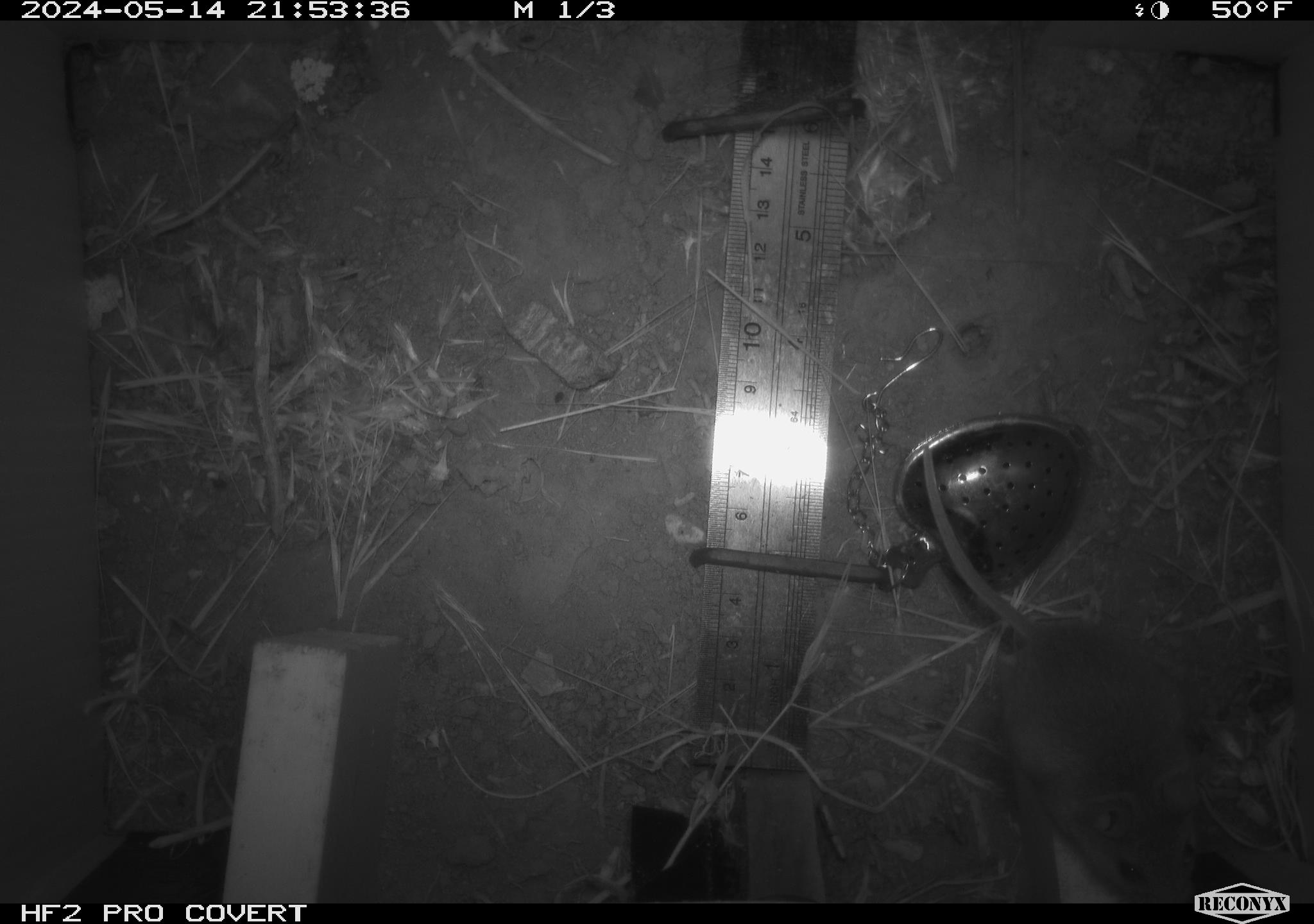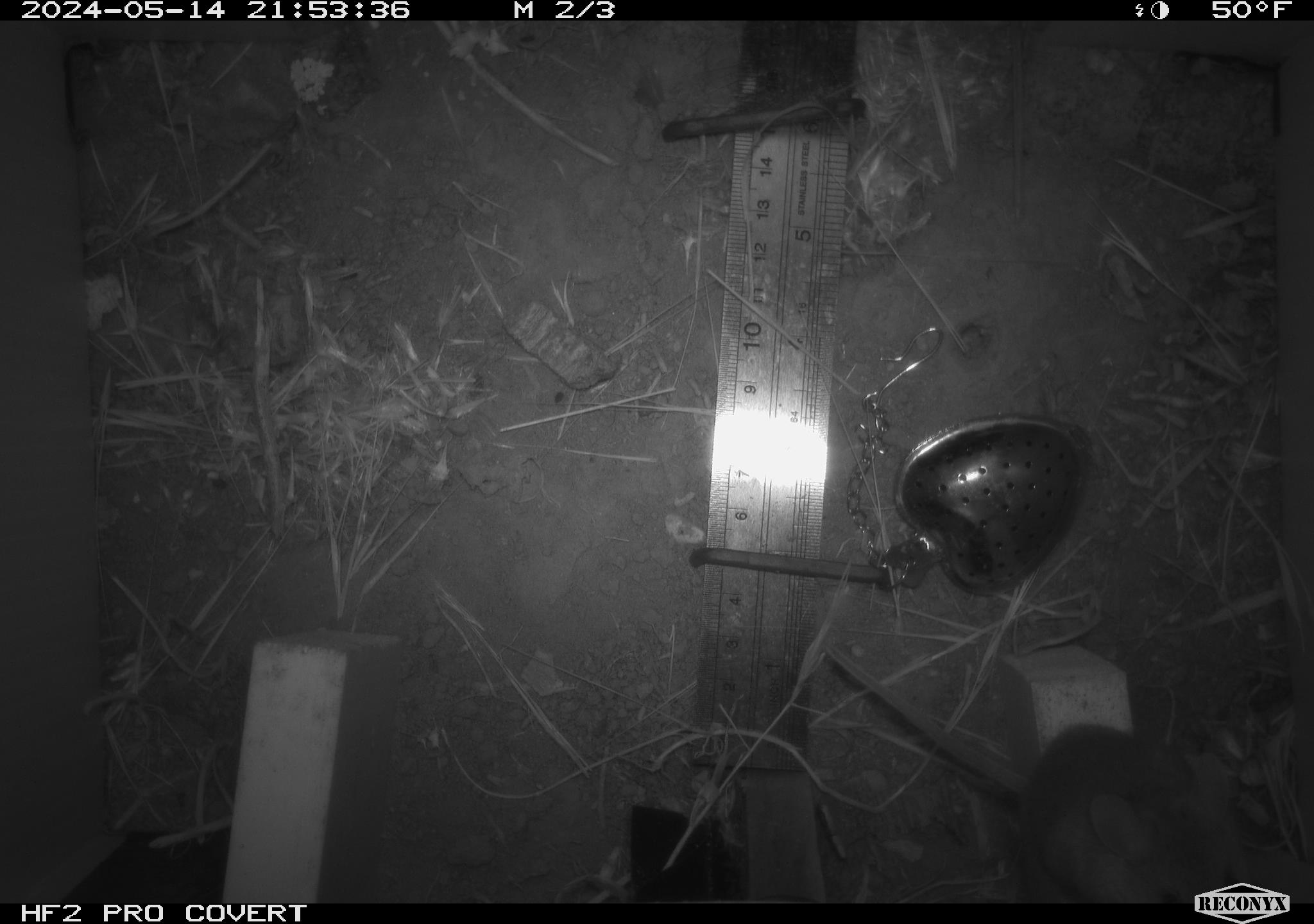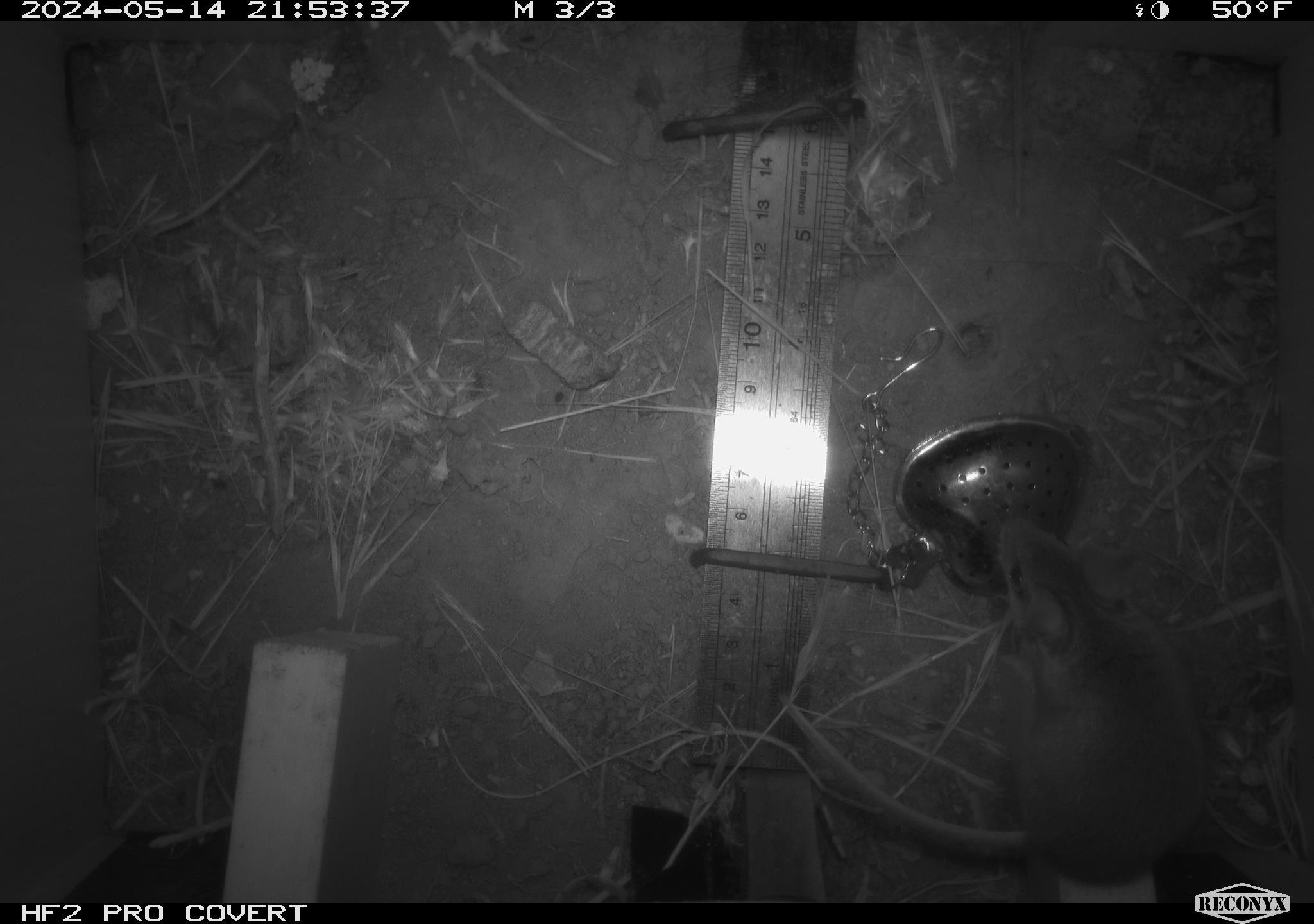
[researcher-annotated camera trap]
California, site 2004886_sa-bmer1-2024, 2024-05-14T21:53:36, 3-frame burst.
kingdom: Animalia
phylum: Chordata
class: Mammalia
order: Rodentia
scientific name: Rodentia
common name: mouse species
Mouse species (Rodentia).